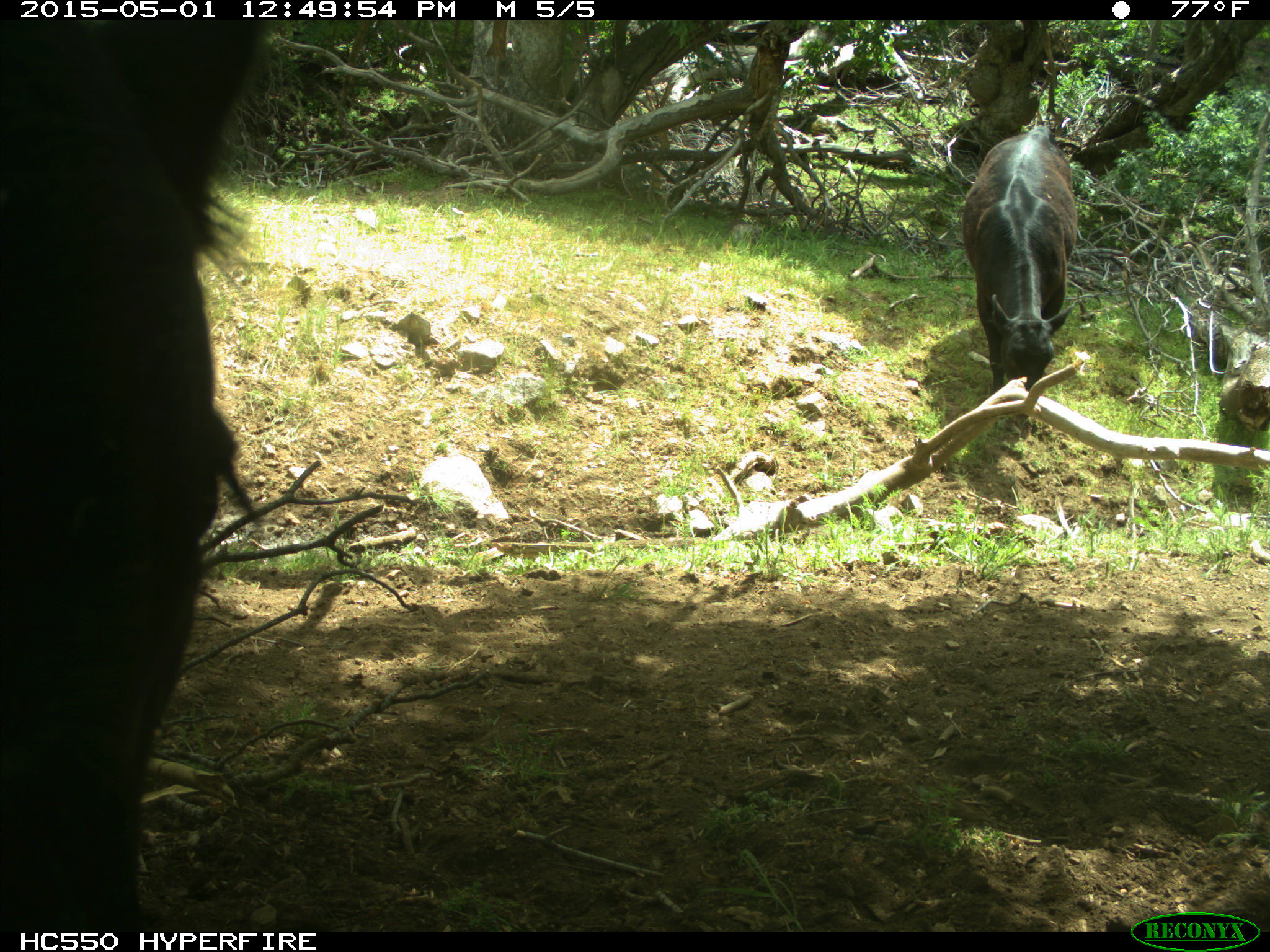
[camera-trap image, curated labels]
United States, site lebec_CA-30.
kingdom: Animalia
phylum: Chordata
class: Mammalia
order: Artiodactyla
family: Bovidae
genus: Bos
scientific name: Bos taurus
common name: domestic cow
Bos taurus (domestic cow).